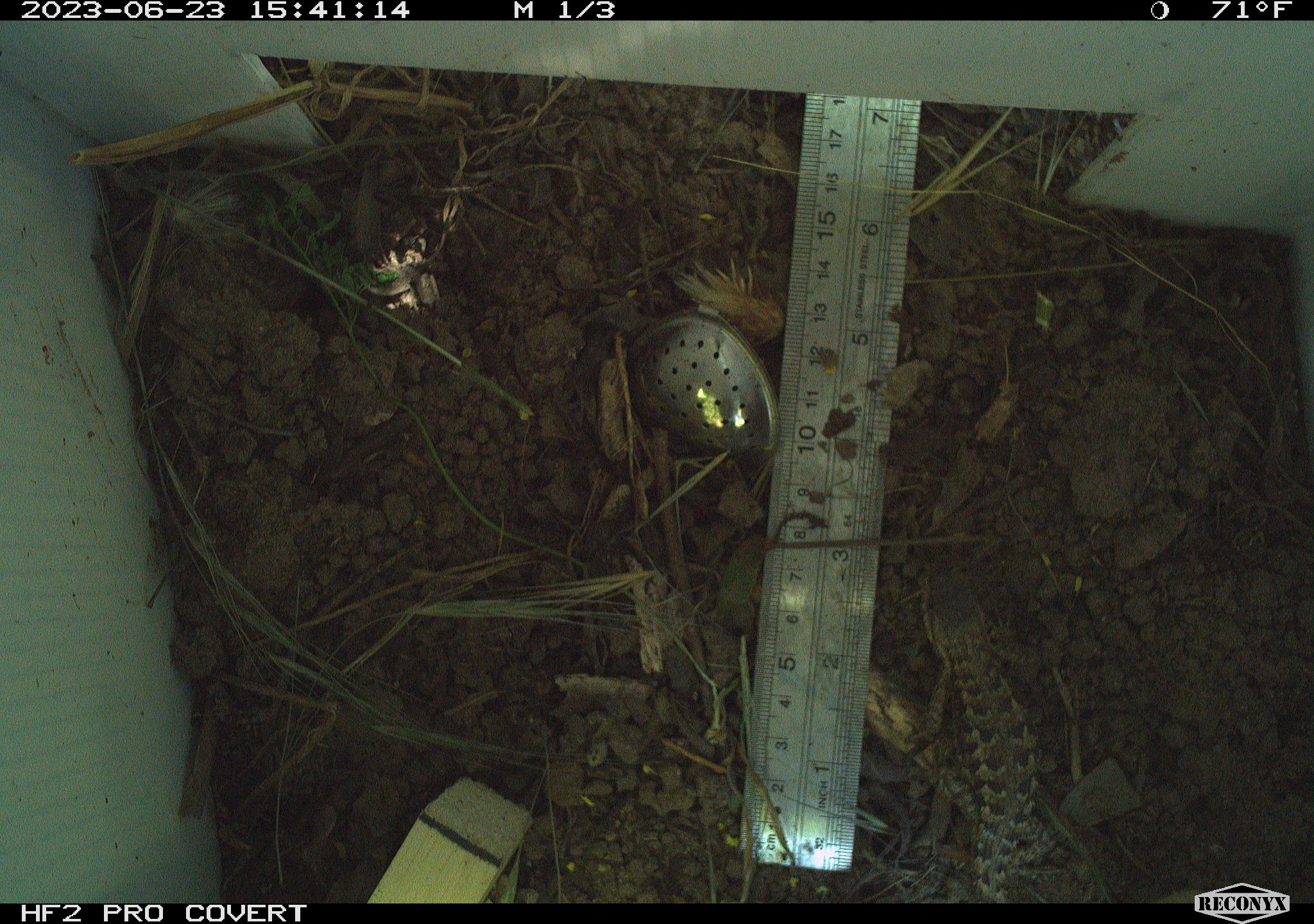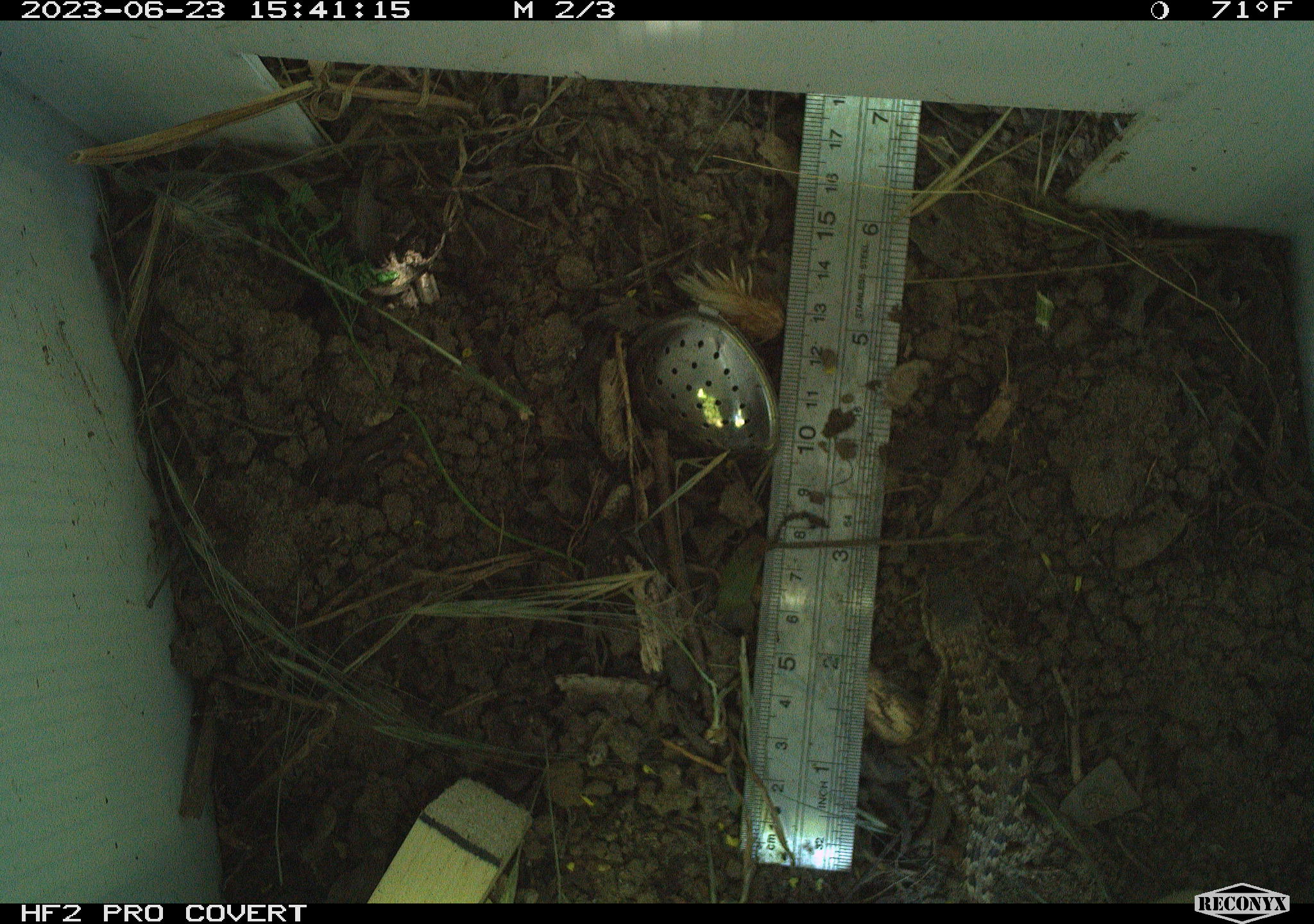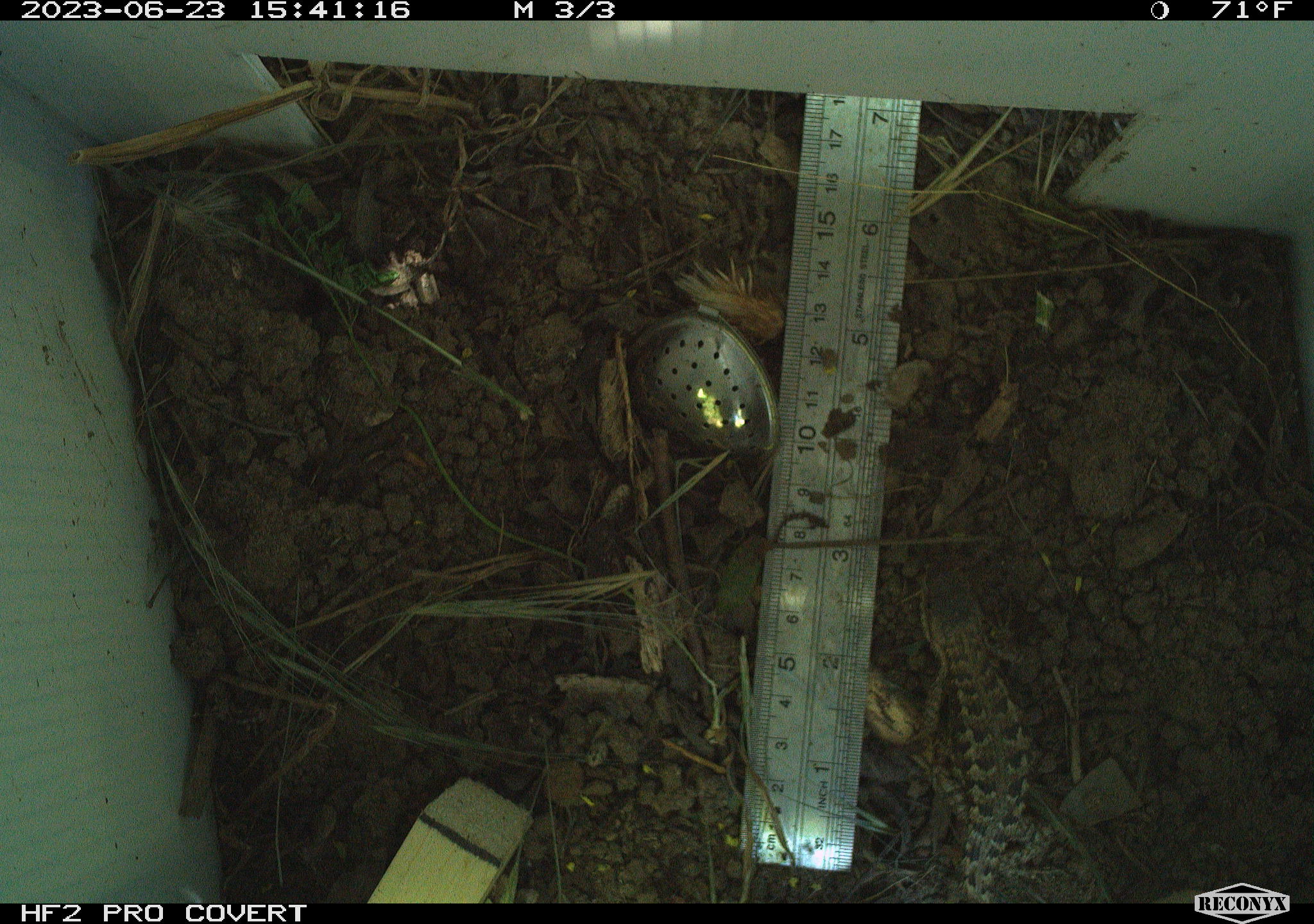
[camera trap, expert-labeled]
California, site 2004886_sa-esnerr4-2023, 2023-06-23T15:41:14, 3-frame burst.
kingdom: Animalia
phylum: Chordata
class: Reptilia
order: Squamata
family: Phrynosomatidae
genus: Sceloporus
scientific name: Sceloporus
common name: spiny lizards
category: sceloporus species